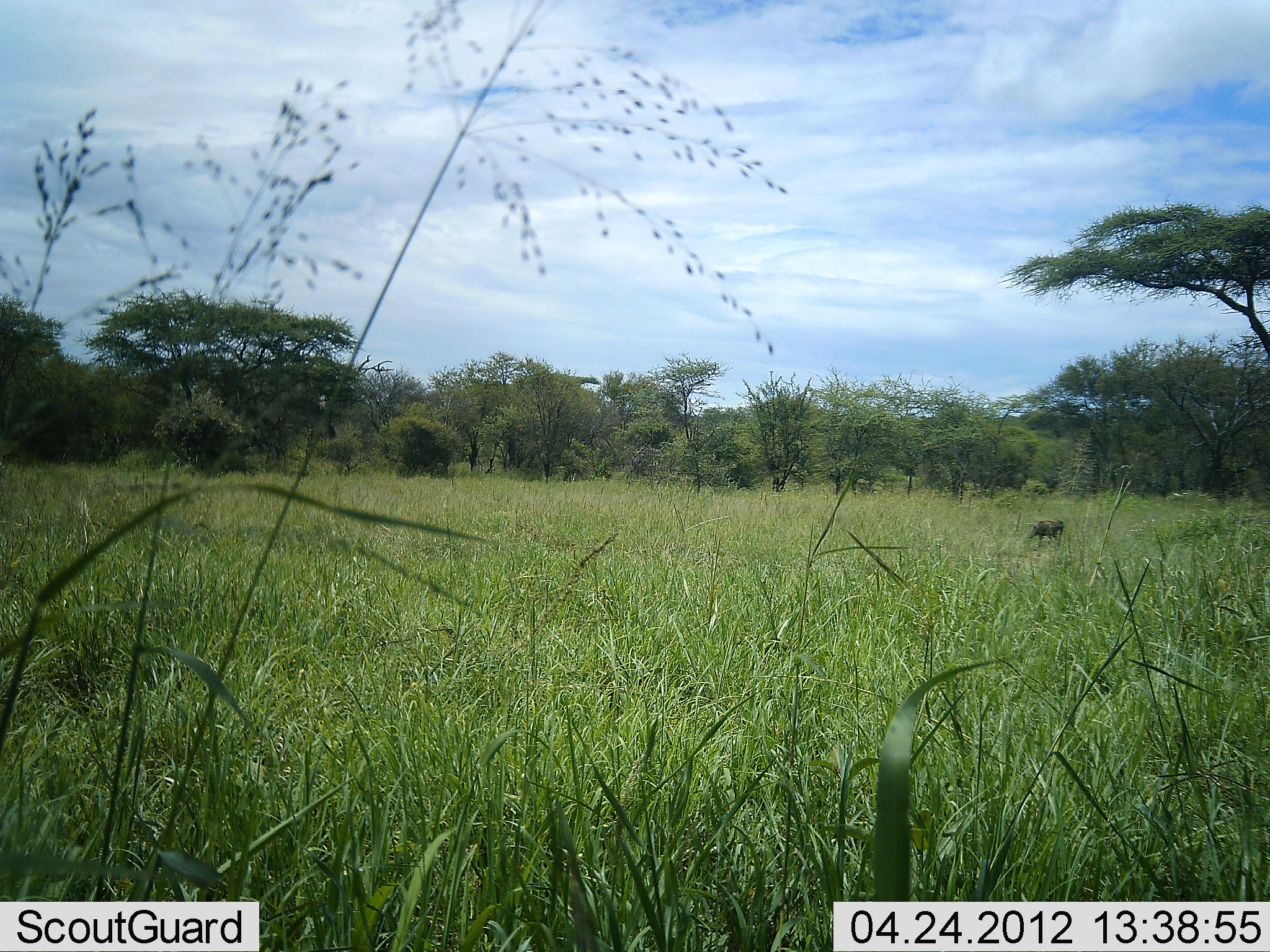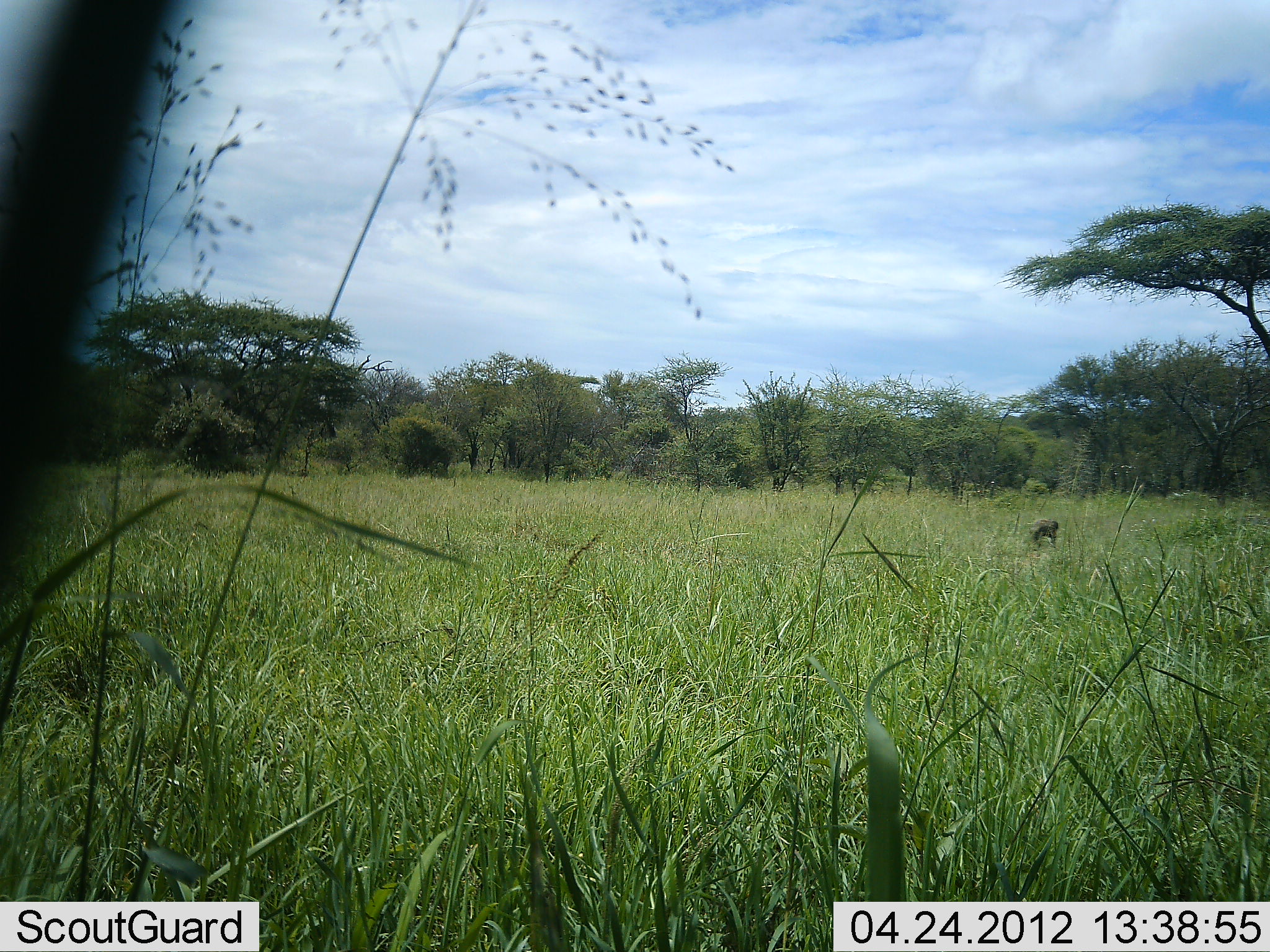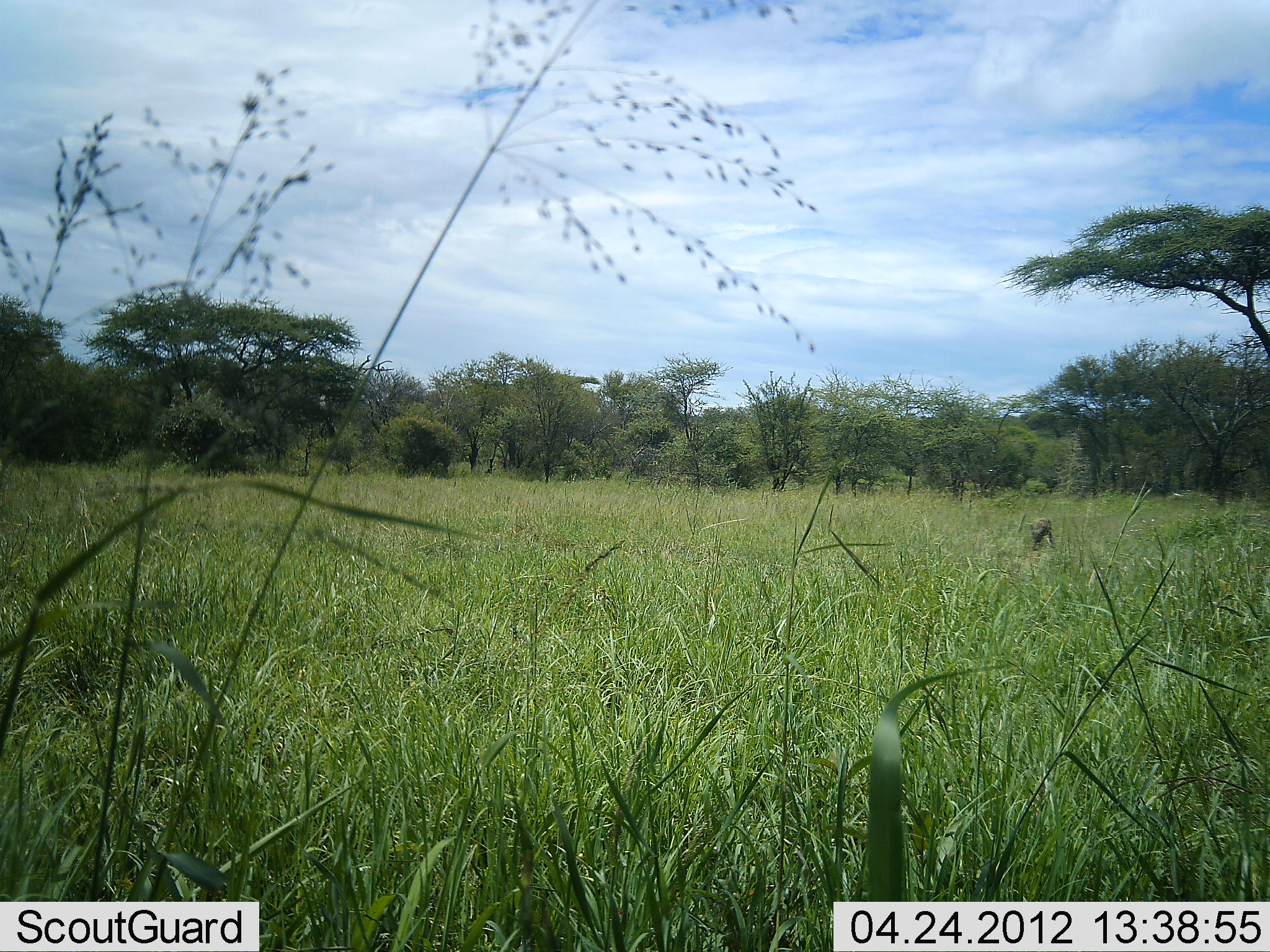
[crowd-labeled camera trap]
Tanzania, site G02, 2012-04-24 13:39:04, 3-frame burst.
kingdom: Animalia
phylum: Chordata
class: Mammalia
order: Artiodactyla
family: Suidae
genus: Phacochoerus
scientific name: Phacochoerus africanus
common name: warthog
Warthog (Phacochoerus africanus), count 1. Behavior (volunteer vote fractions): standing 27%, resting 0%, moving 13%, interacting 0%. Young present (vote fraction): 0%. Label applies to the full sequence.